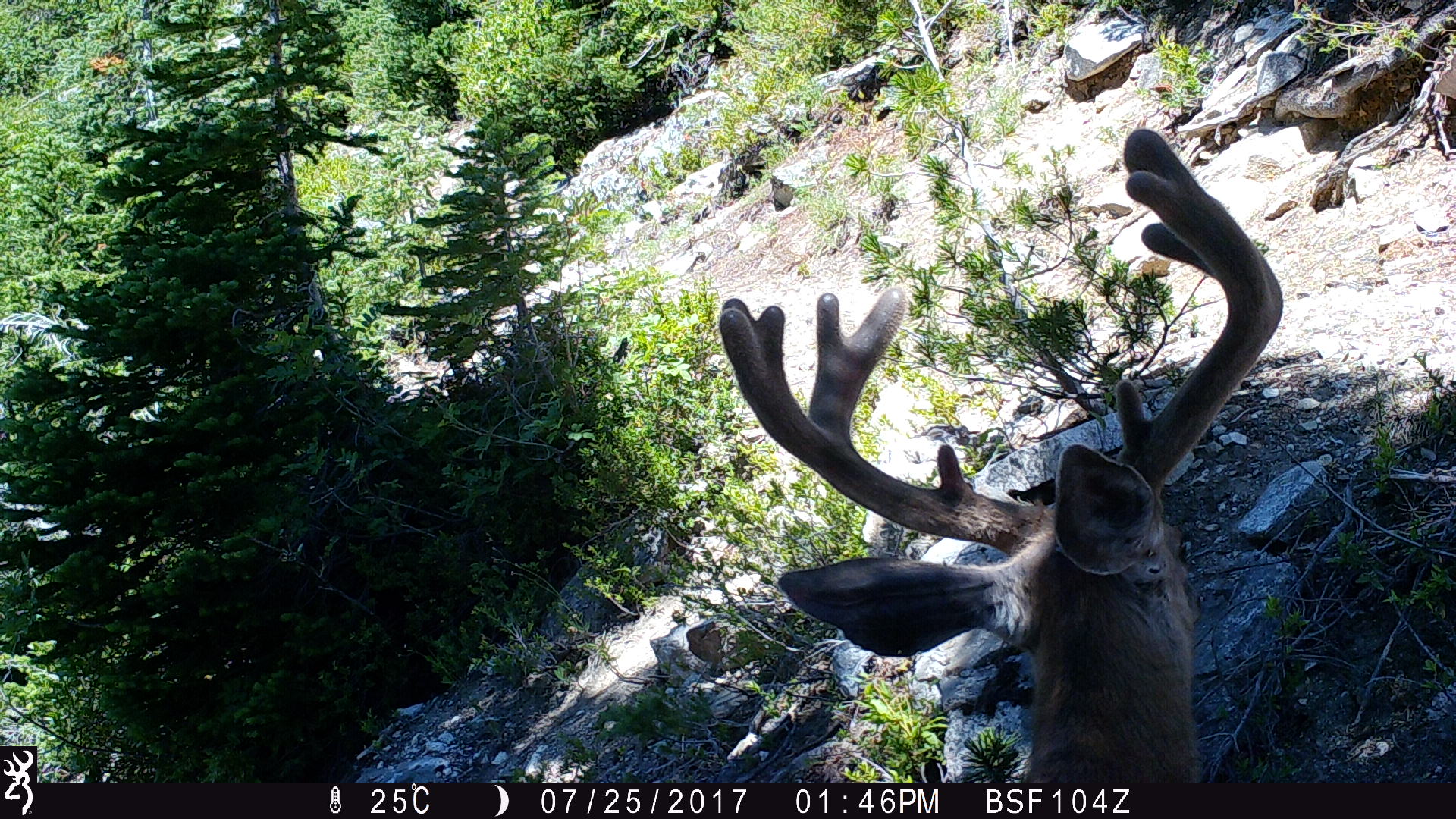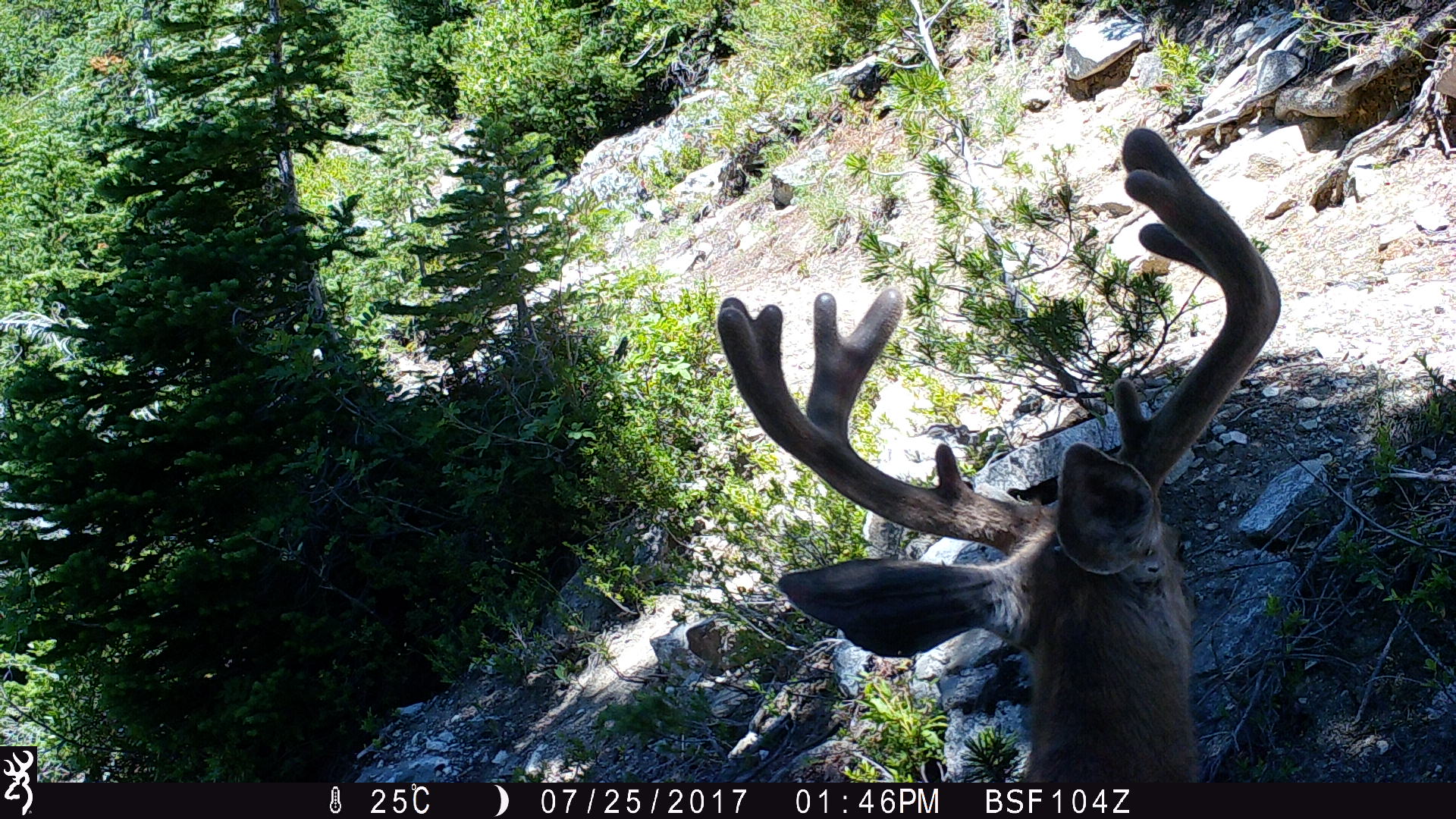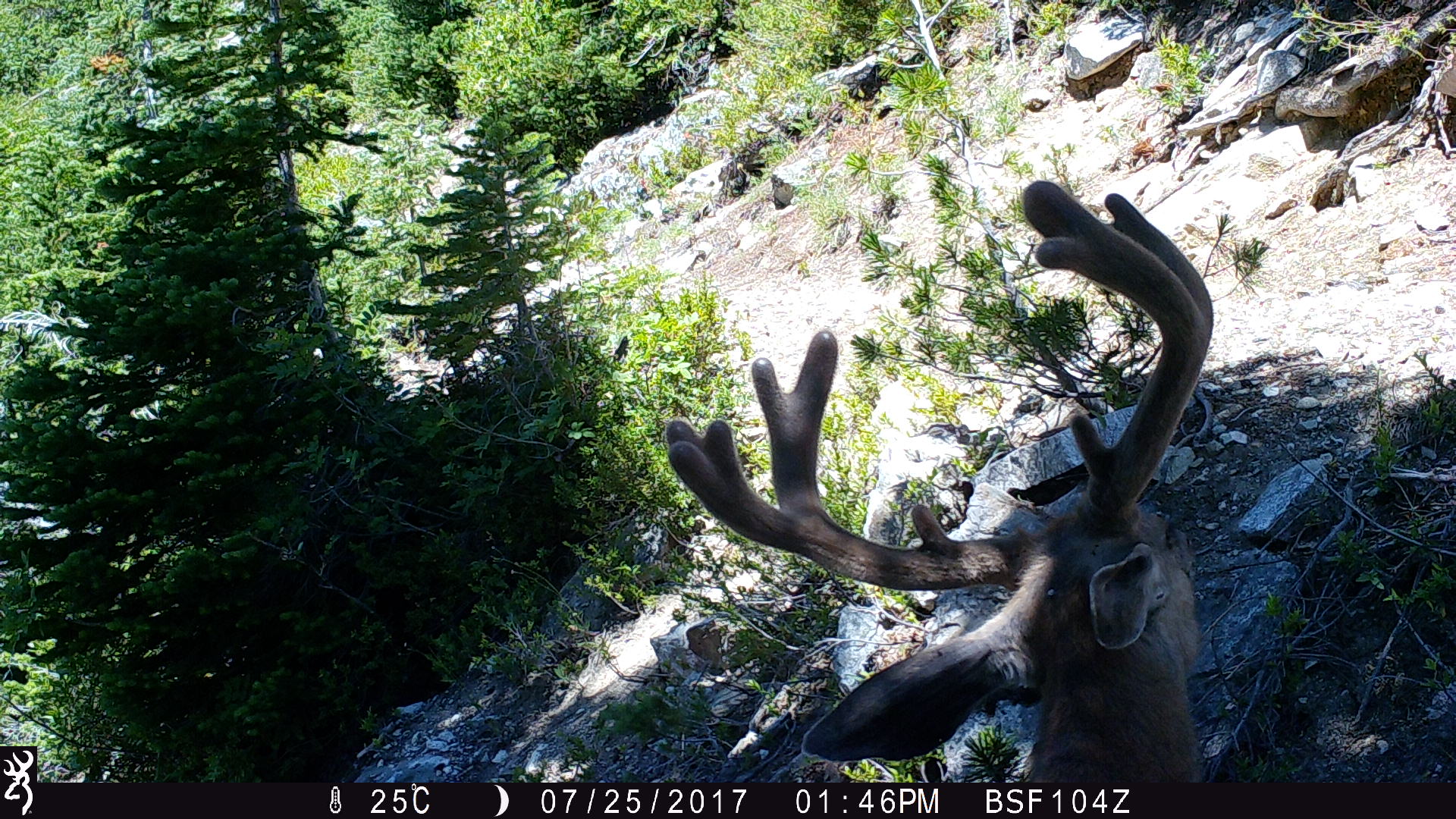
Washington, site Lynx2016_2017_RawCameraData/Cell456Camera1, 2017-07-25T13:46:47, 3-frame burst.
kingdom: Animalia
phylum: Chordata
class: Mammalia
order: Artiodactyla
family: Cervidae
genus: Odocoileus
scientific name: Odocoileus hemionus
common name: mule deer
Odocoileus hemionus (mule deer). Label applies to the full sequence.